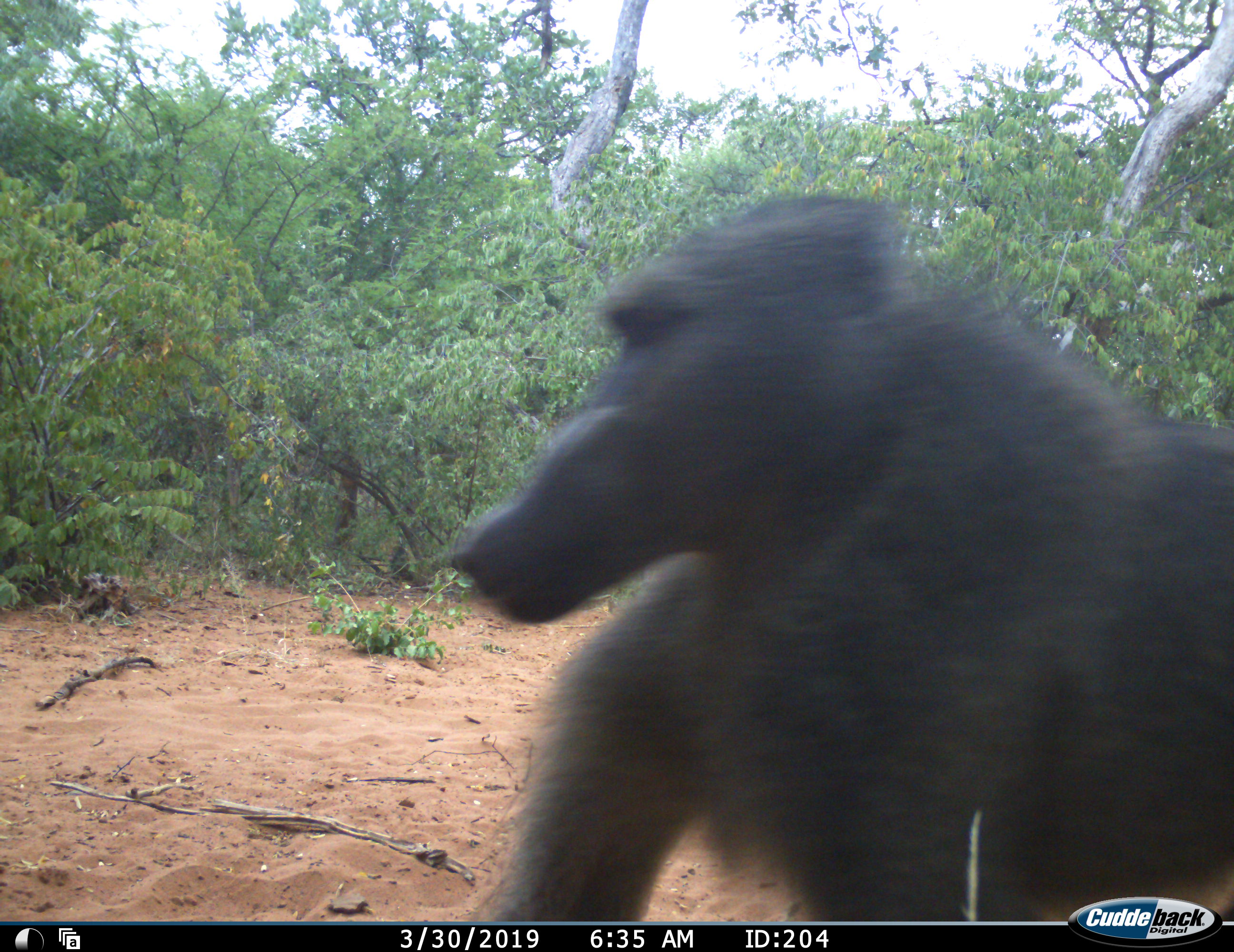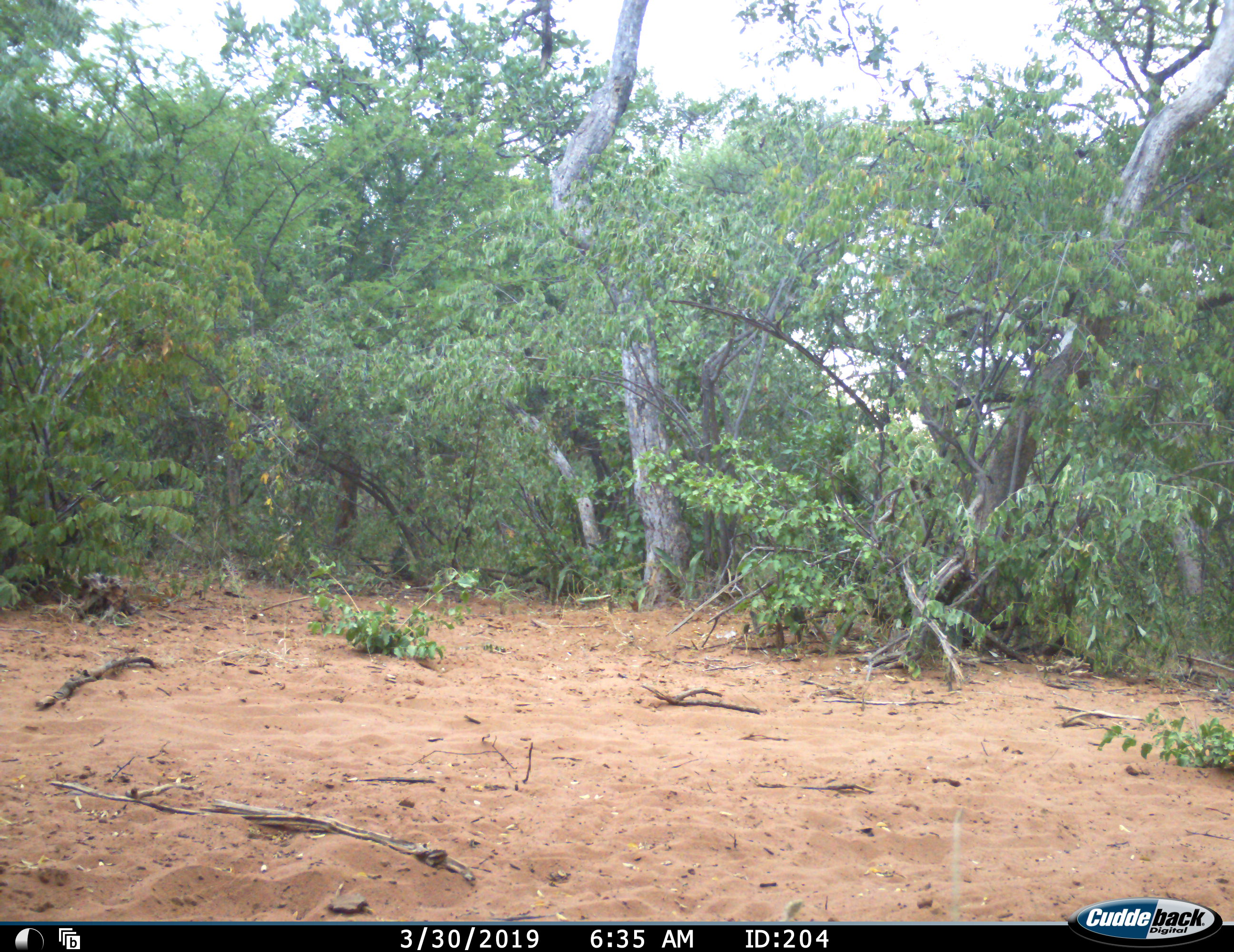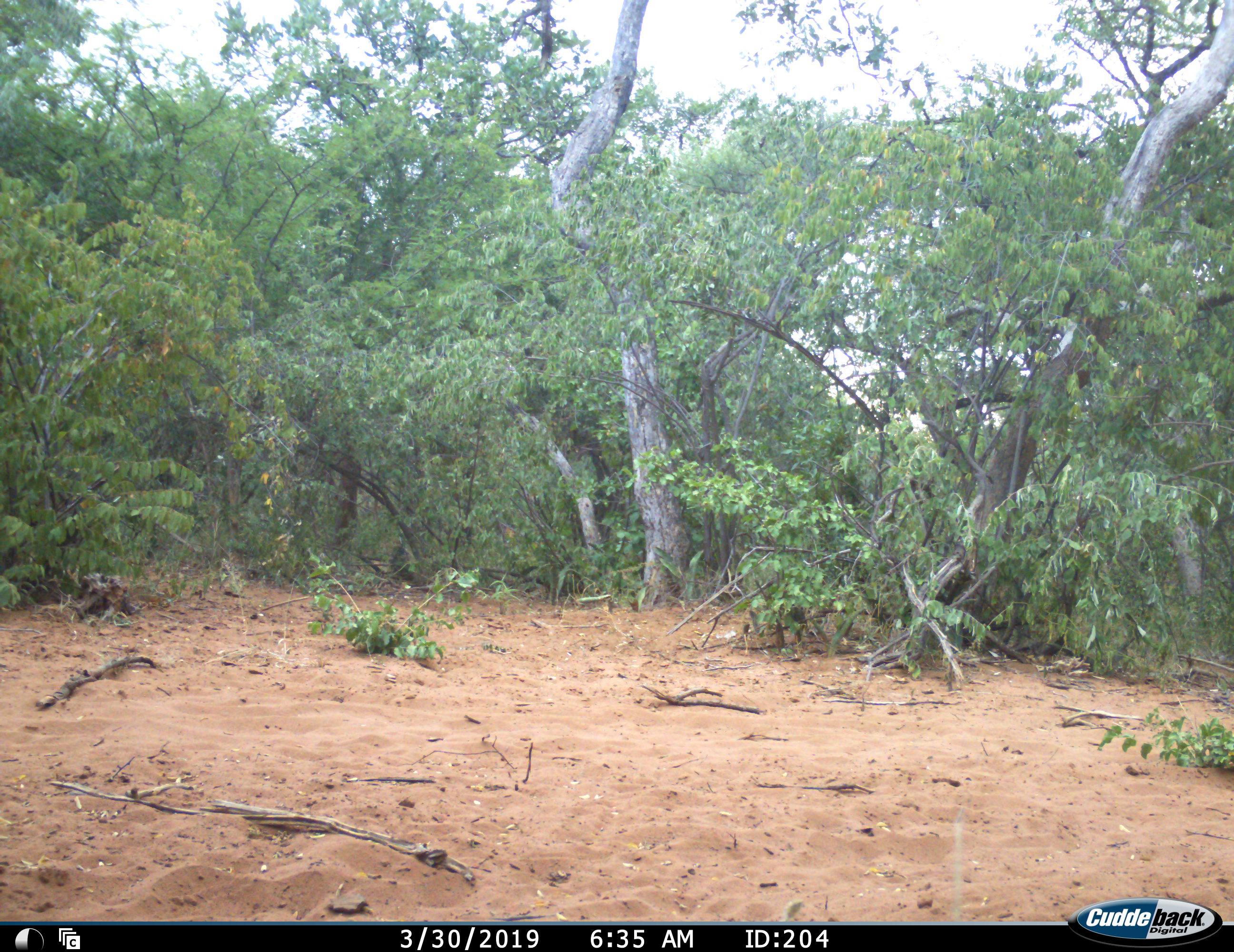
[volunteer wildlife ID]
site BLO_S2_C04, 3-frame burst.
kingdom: Animalia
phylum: Chordata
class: Mammalia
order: Primates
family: Cercopithecidae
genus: Papio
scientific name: Papio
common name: baboon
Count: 1.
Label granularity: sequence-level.